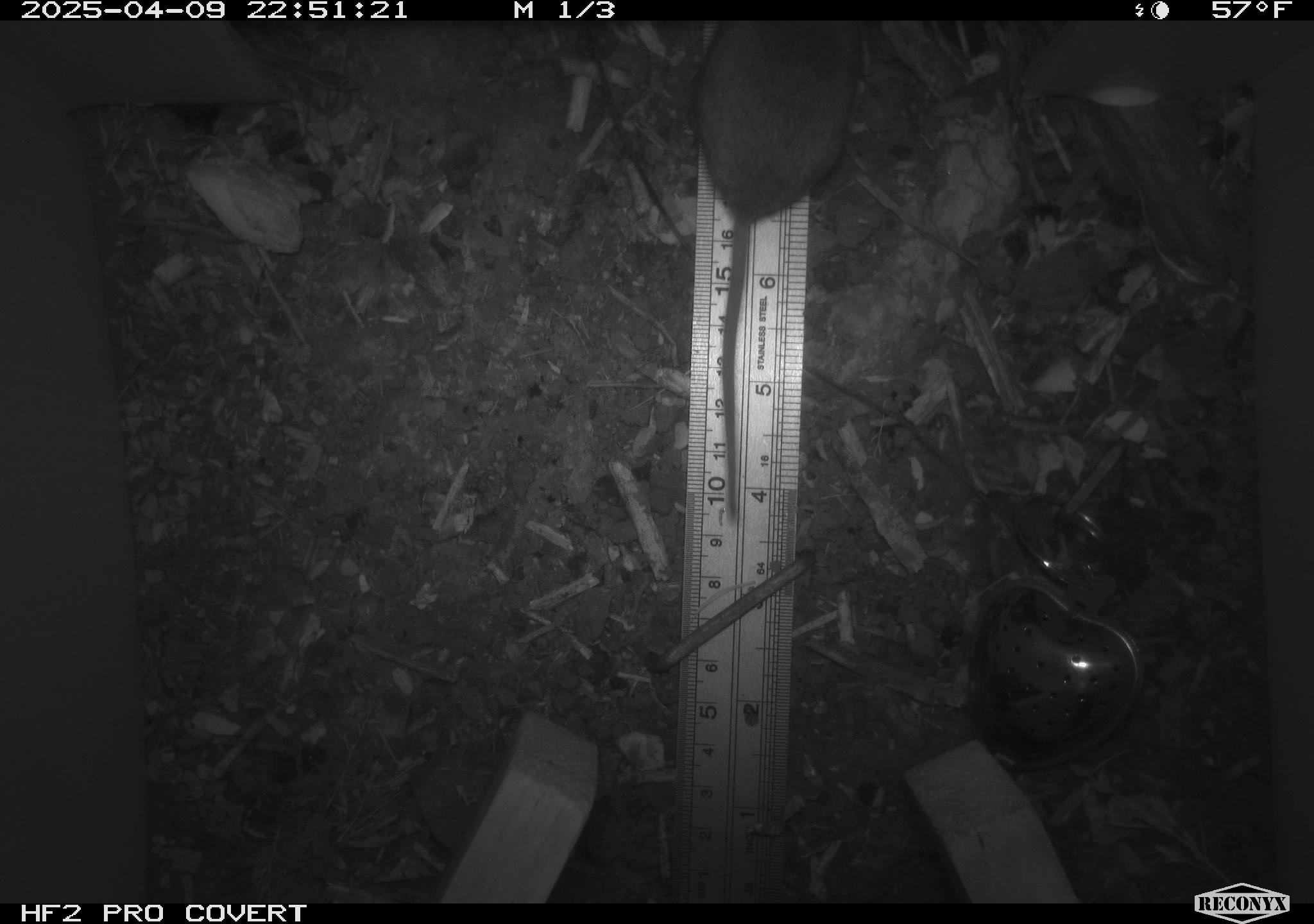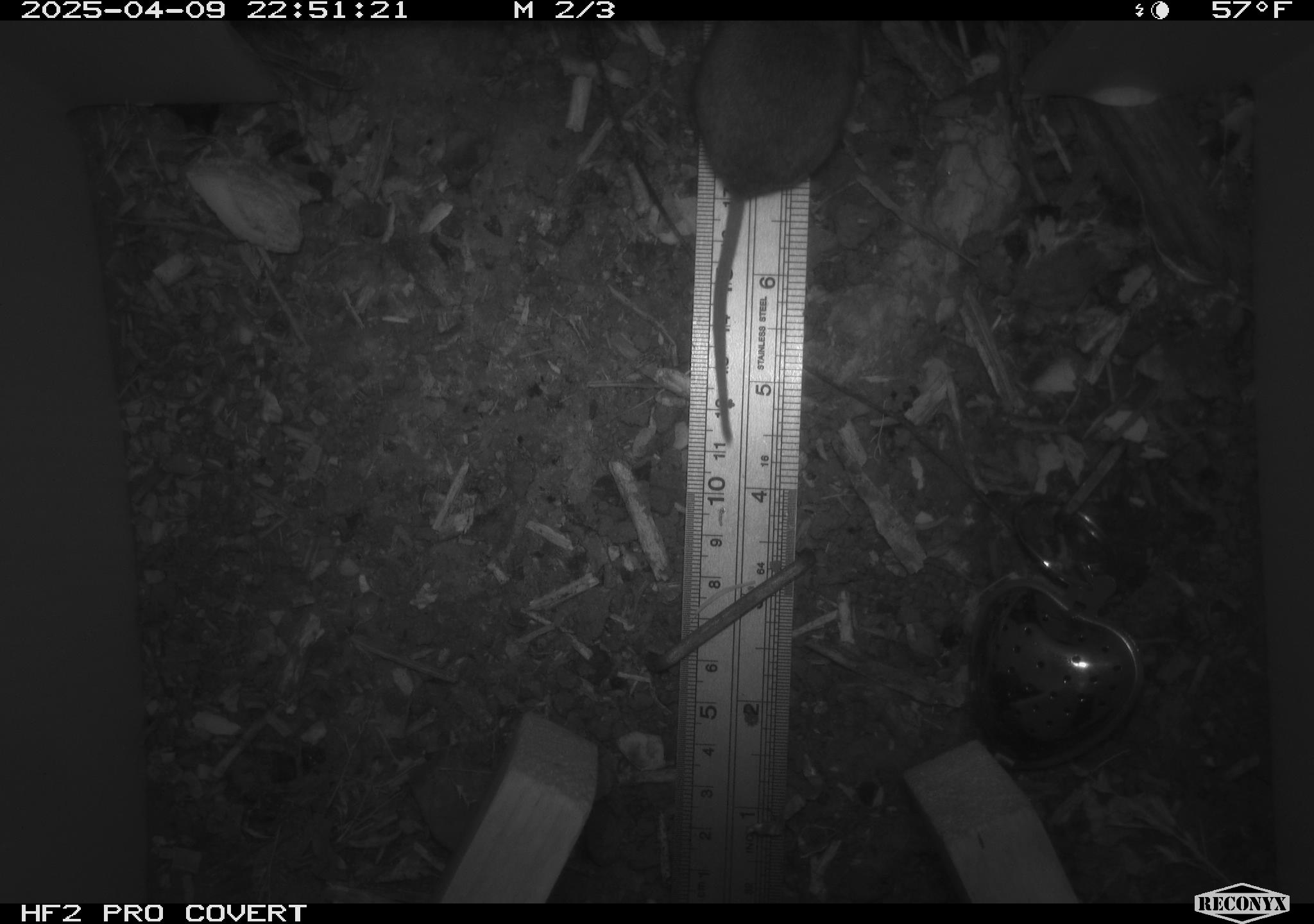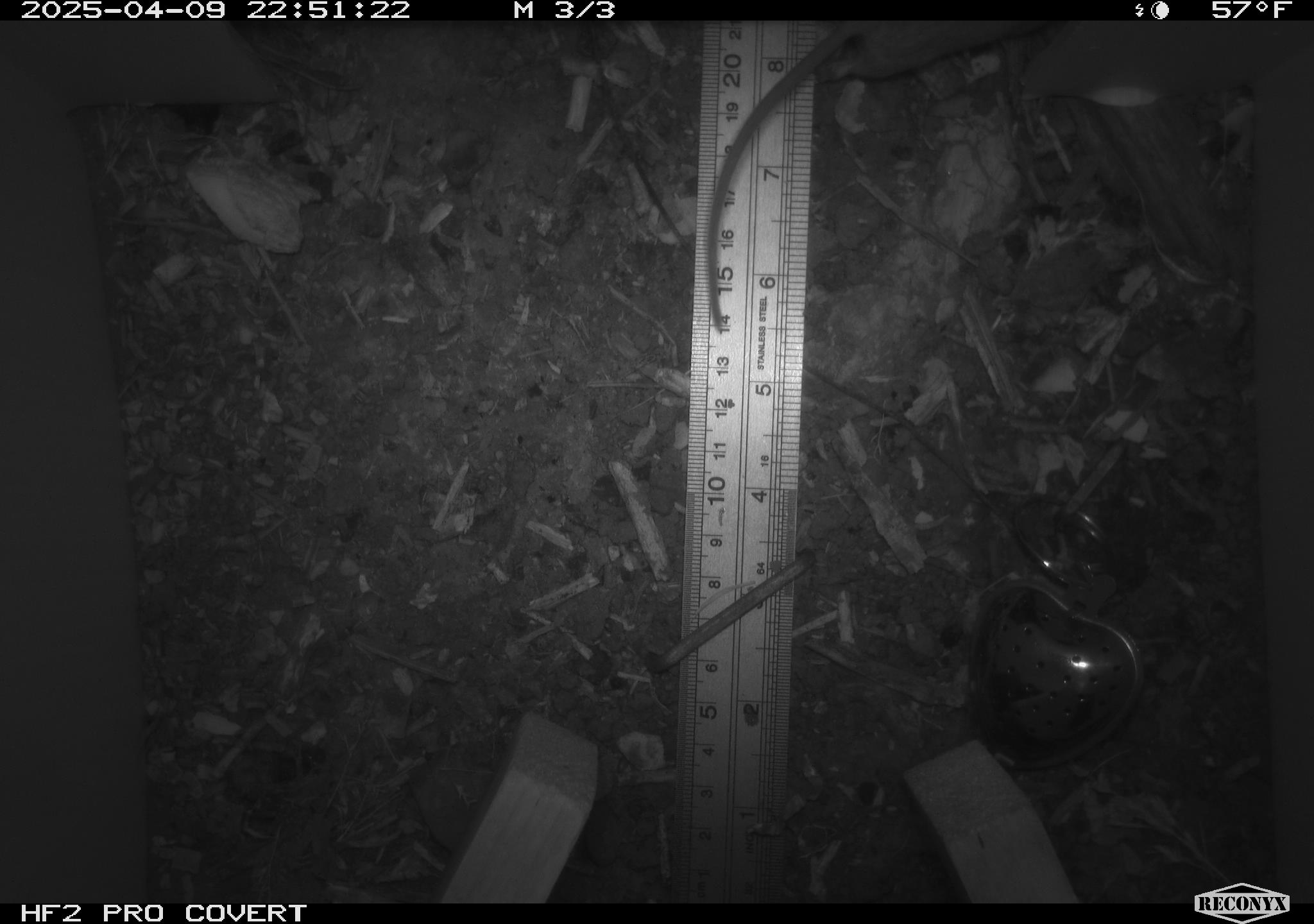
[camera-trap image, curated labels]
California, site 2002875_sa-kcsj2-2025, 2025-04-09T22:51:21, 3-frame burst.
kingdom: Animalia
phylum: Chordata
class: Mammalia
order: Rodentia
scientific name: Rodentia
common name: rodent